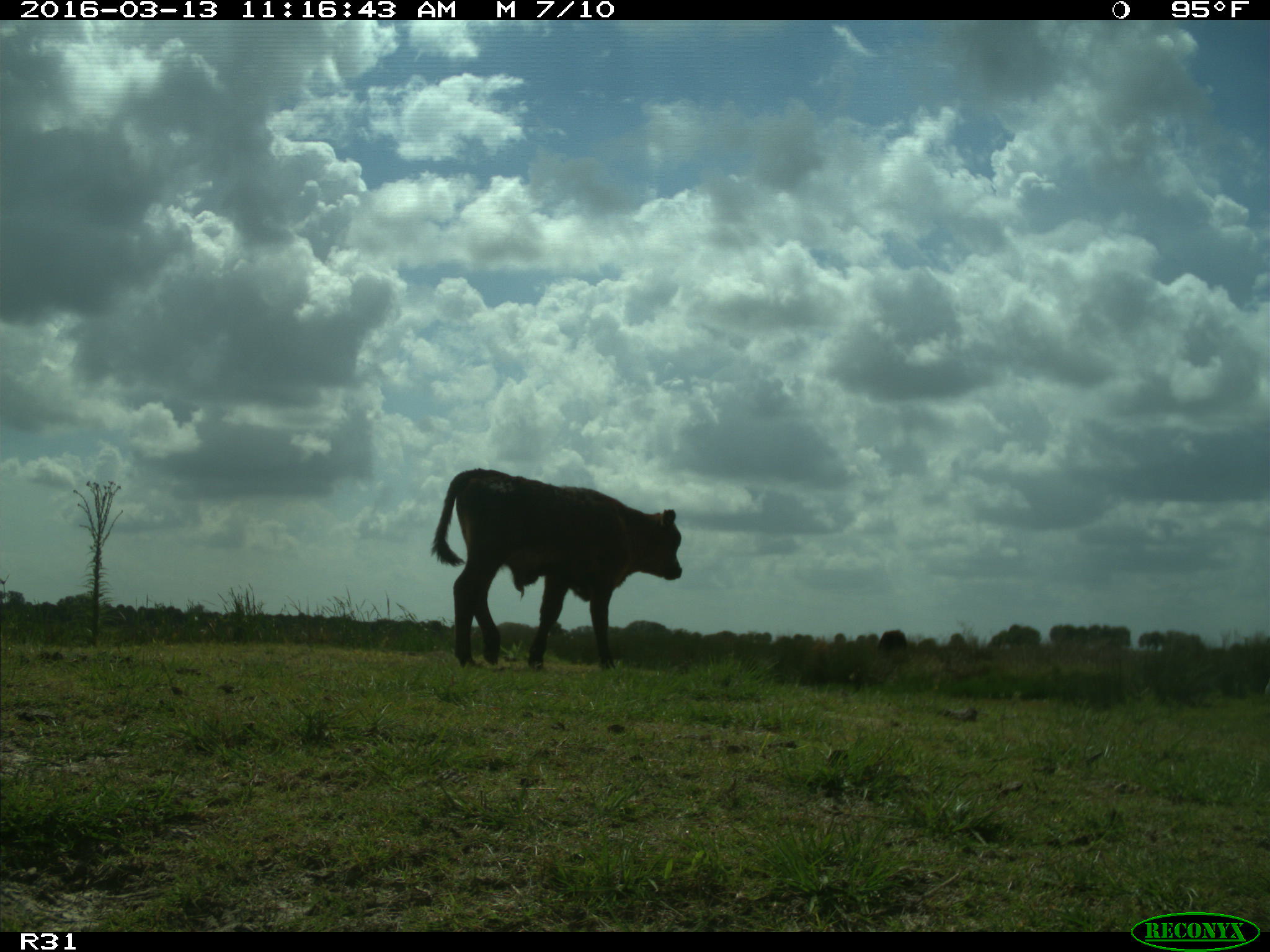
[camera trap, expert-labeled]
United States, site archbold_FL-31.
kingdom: Animalia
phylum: Chordata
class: Mammalia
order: Artiodactyla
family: Bovidae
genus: Bos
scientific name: Bos taurus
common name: domestic cow